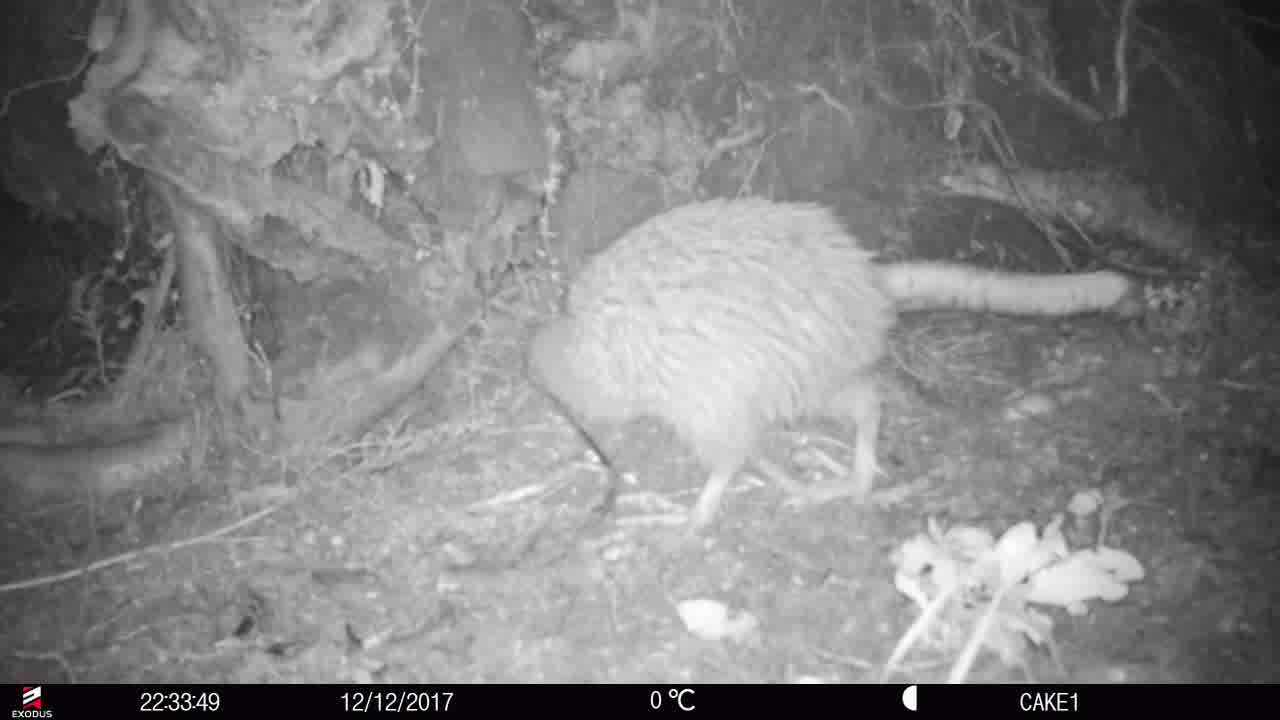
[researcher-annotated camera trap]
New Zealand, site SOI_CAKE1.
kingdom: Animalia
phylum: Chordata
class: Aves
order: Apterygiformes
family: Apterygidae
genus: Apteryx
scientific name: Apteryx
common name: kiwi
Kiwi (Apteryx).